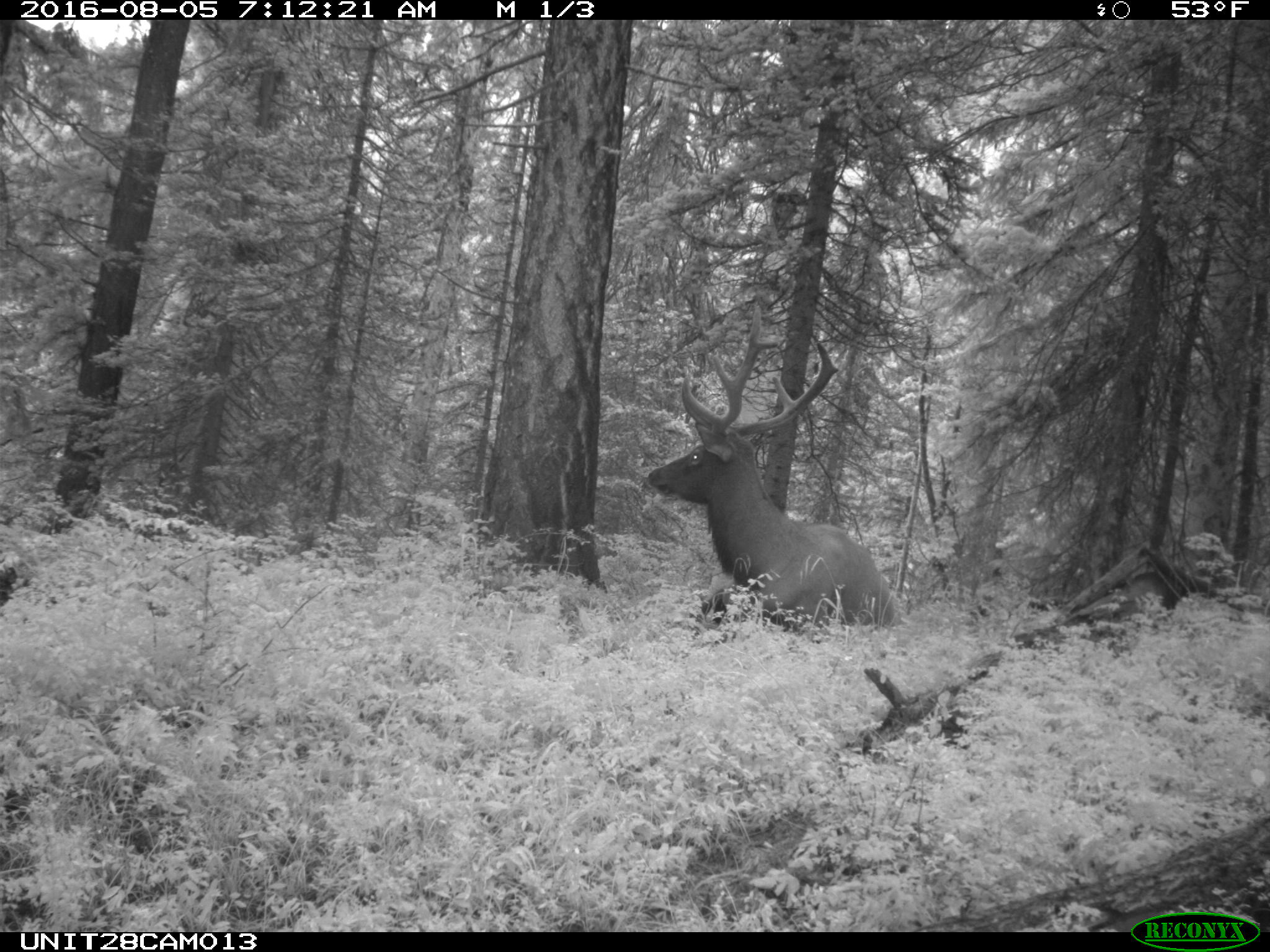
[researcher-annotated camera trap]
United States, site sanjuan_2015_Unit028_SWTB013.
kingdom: Animalia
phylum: Chordata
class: Mammalia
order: Artiodactyla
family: Cervidae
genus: Cervus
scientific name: Cervus elaphus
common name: red deer